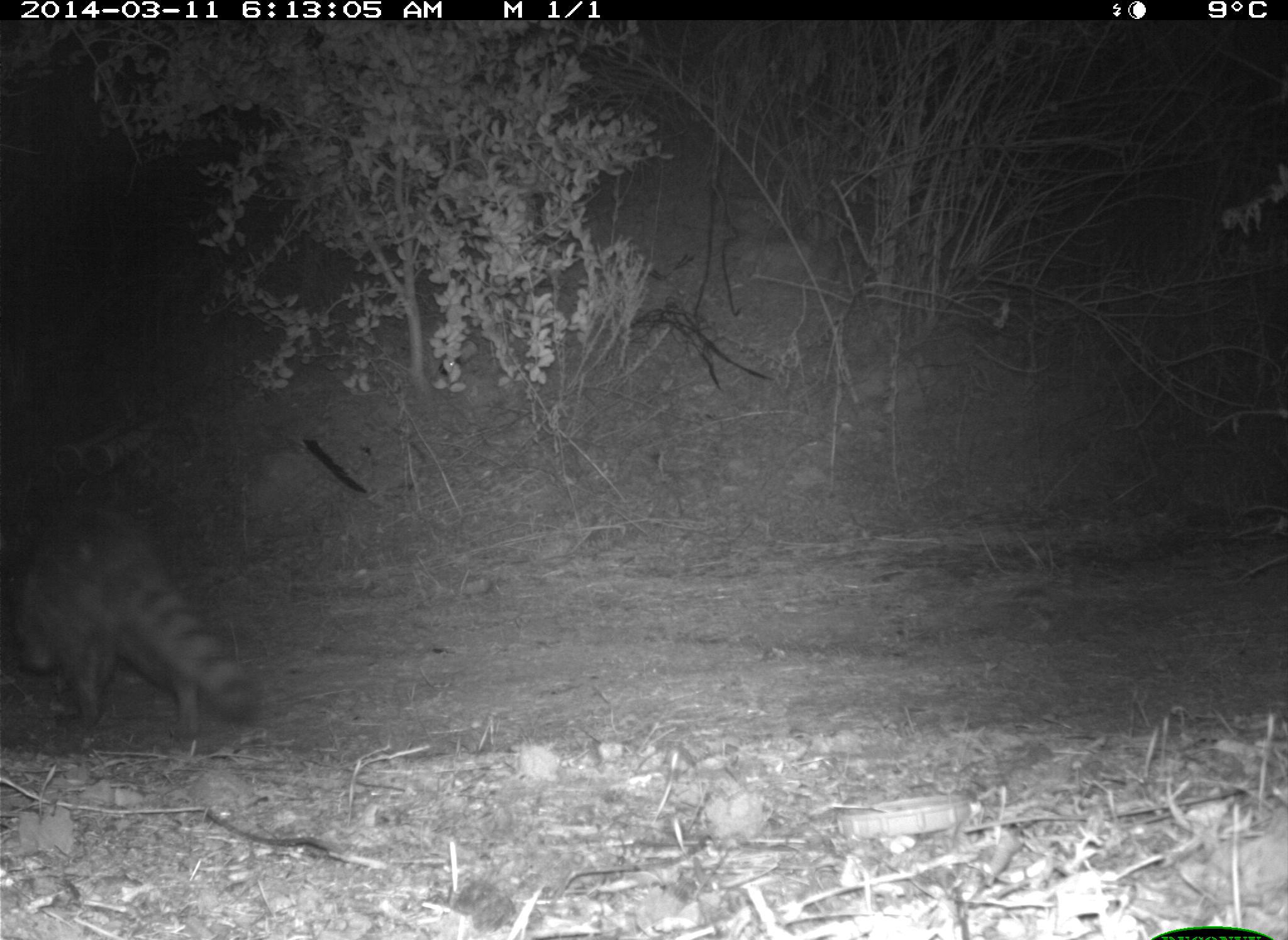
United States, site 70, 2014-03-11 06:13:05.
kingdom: Animalia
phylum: Chordata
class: Mammalia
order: Carnivora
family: Procyonidae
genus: Procyon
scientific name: Procyon lotor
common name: raccoon